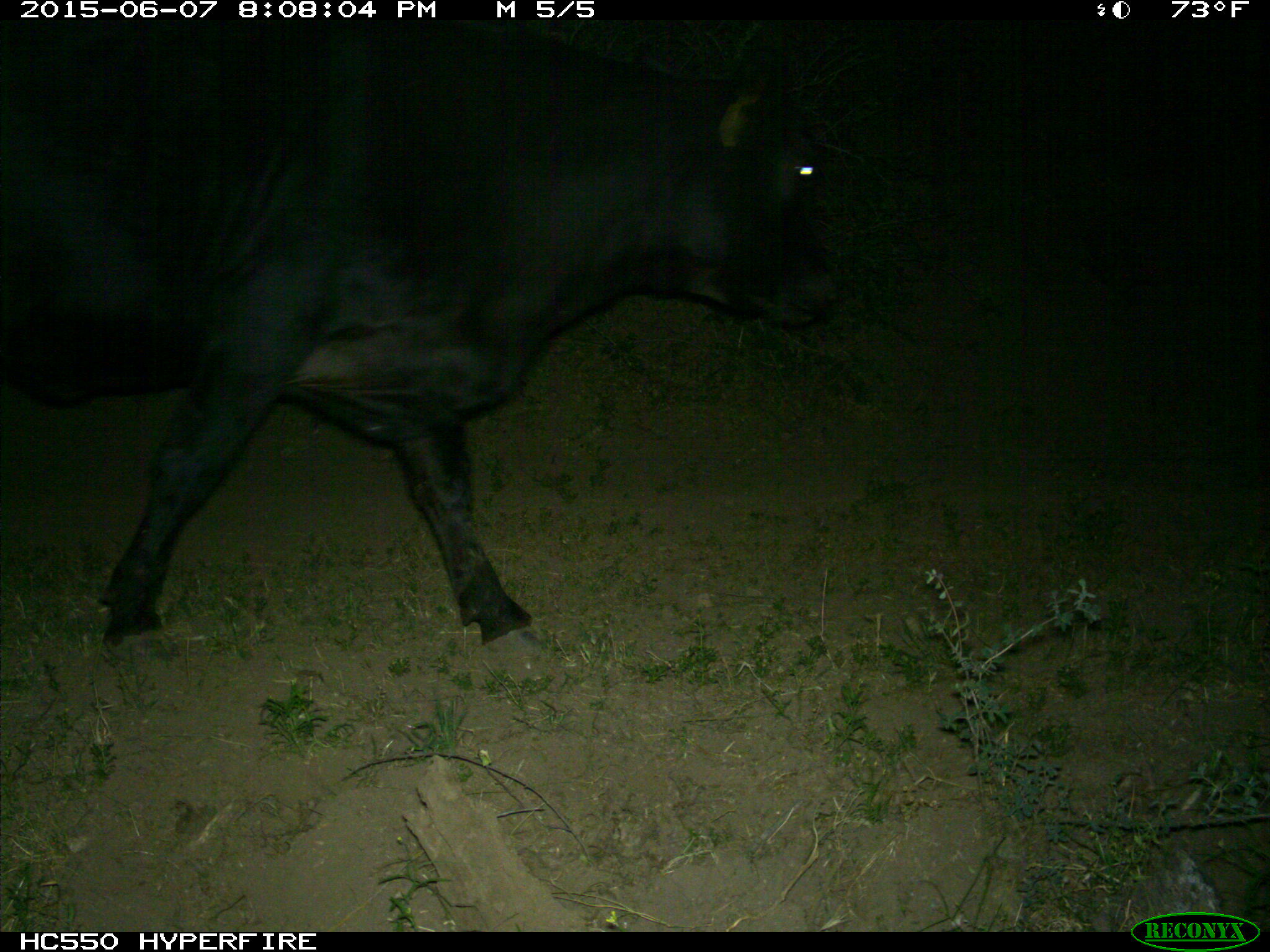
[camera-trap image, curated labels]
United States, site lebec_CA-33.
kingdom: Animalia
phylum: Chordata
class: Mammalia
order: Artiodactyla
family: Bovidae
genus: Bos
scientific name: Bos taurus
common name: domestic cow